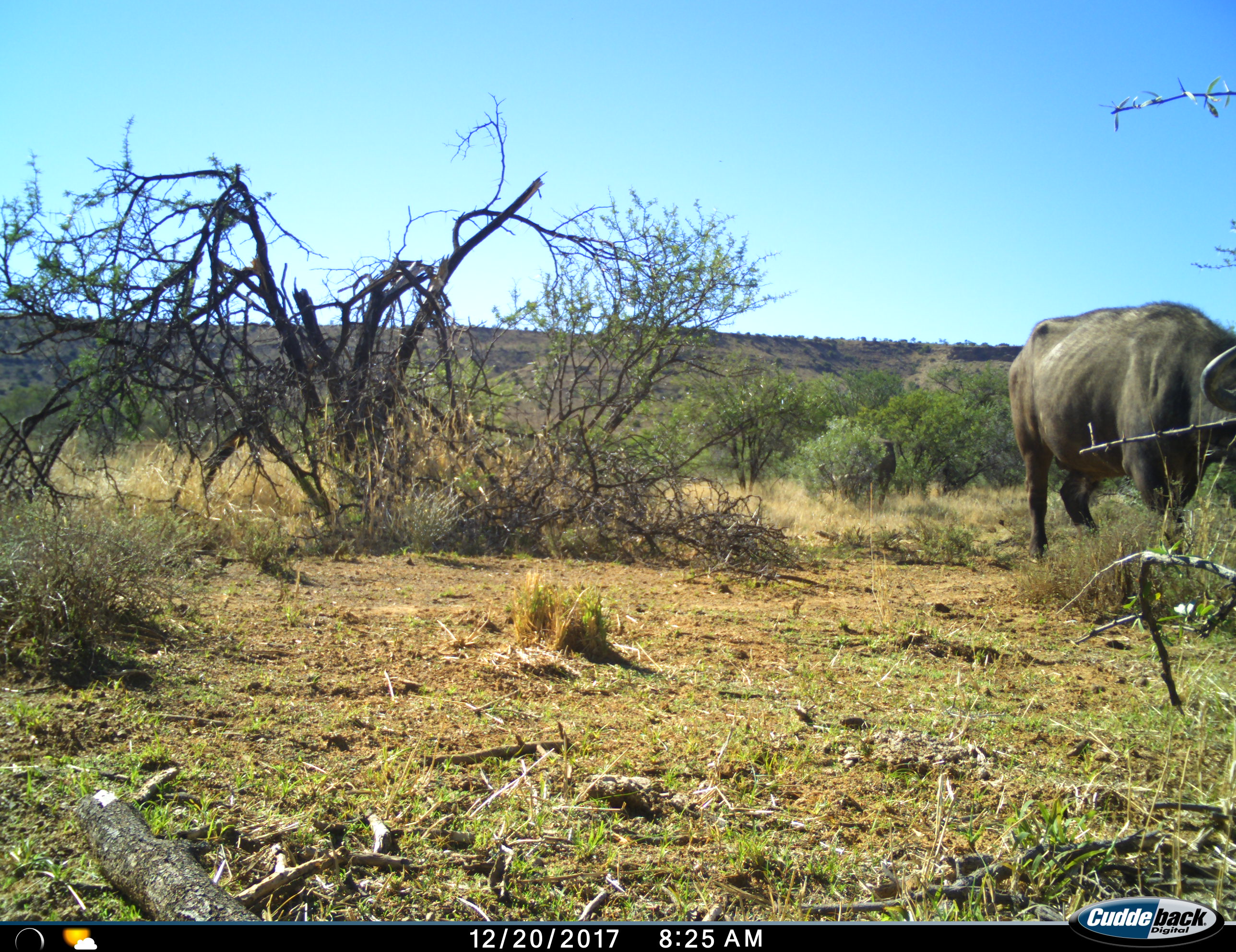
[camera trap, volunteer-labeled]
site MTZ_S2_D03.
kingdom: Animalia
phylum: Chordata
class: Mammalia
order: Artiodactyla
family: Bovidae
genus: Syncerus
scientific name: Syncerus caffer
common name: african buffalo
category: buffalo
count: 1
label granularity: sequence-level